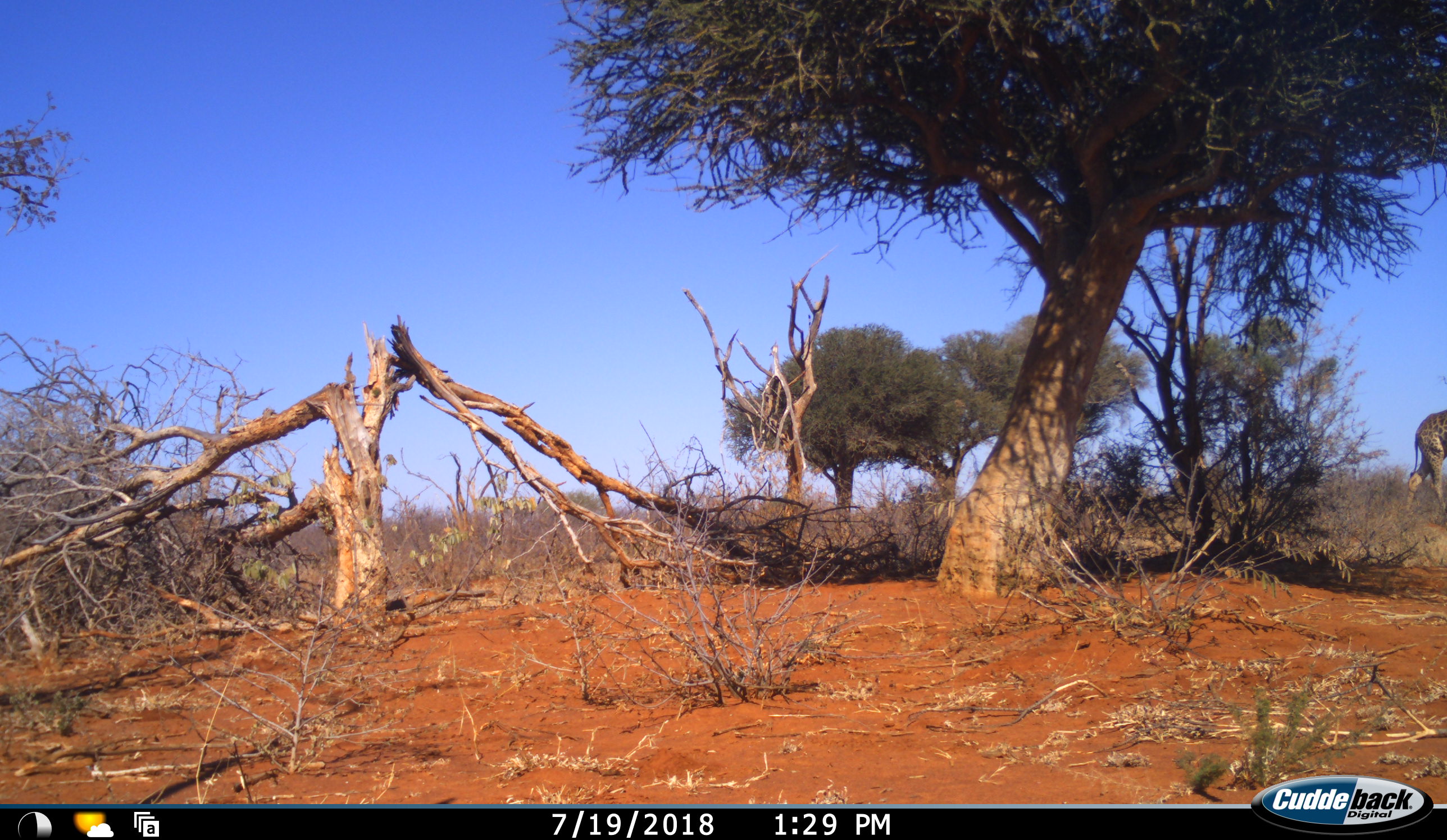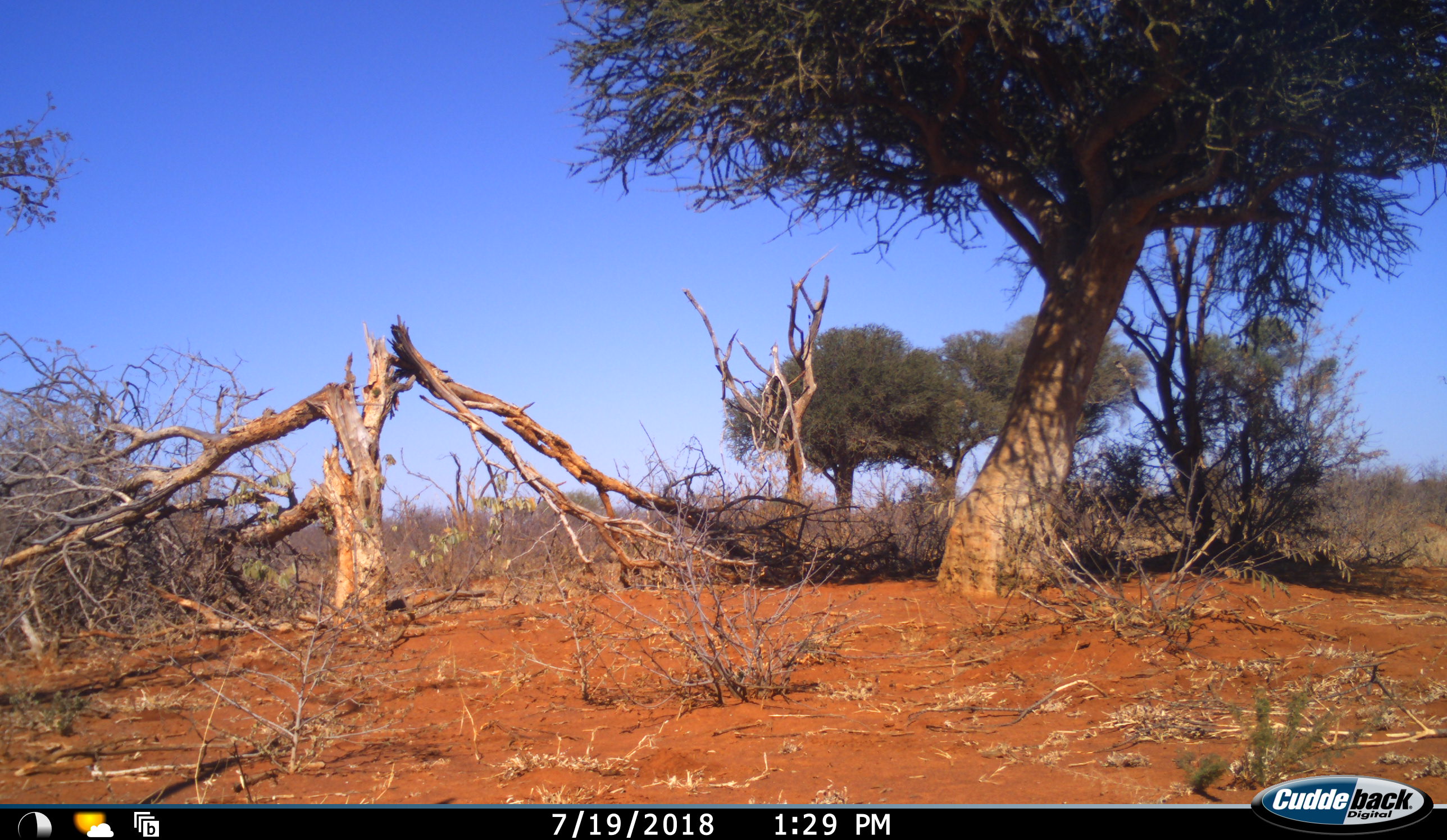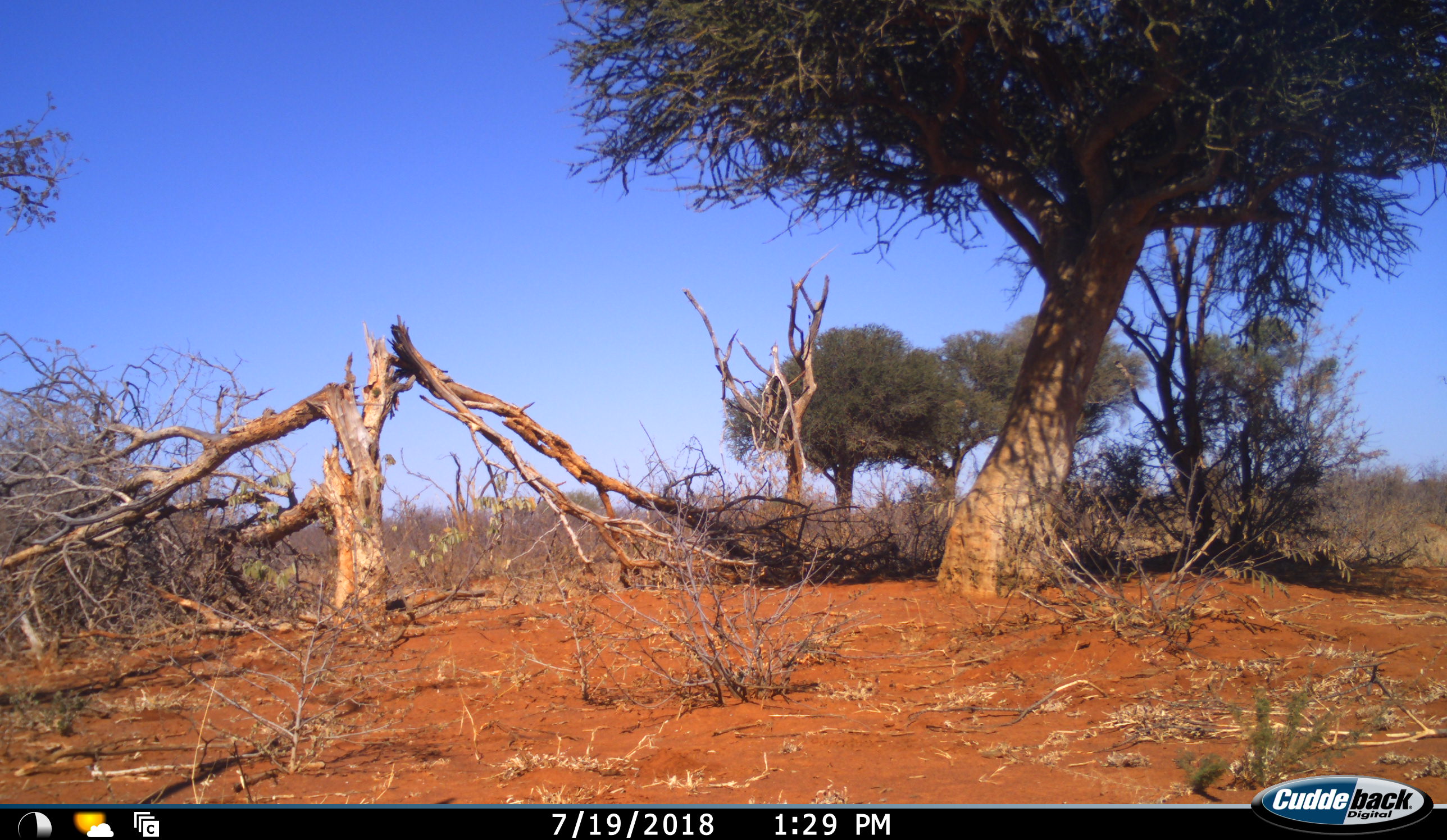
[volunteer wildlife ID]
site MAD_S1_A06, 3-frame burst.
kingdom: Animalia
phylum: Chordata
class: Mammalia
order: Artiodactyla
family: Giraffidae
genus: Giraffa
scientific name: Giraffa camelopardalis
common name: giraffe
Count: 1.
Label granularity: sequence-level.